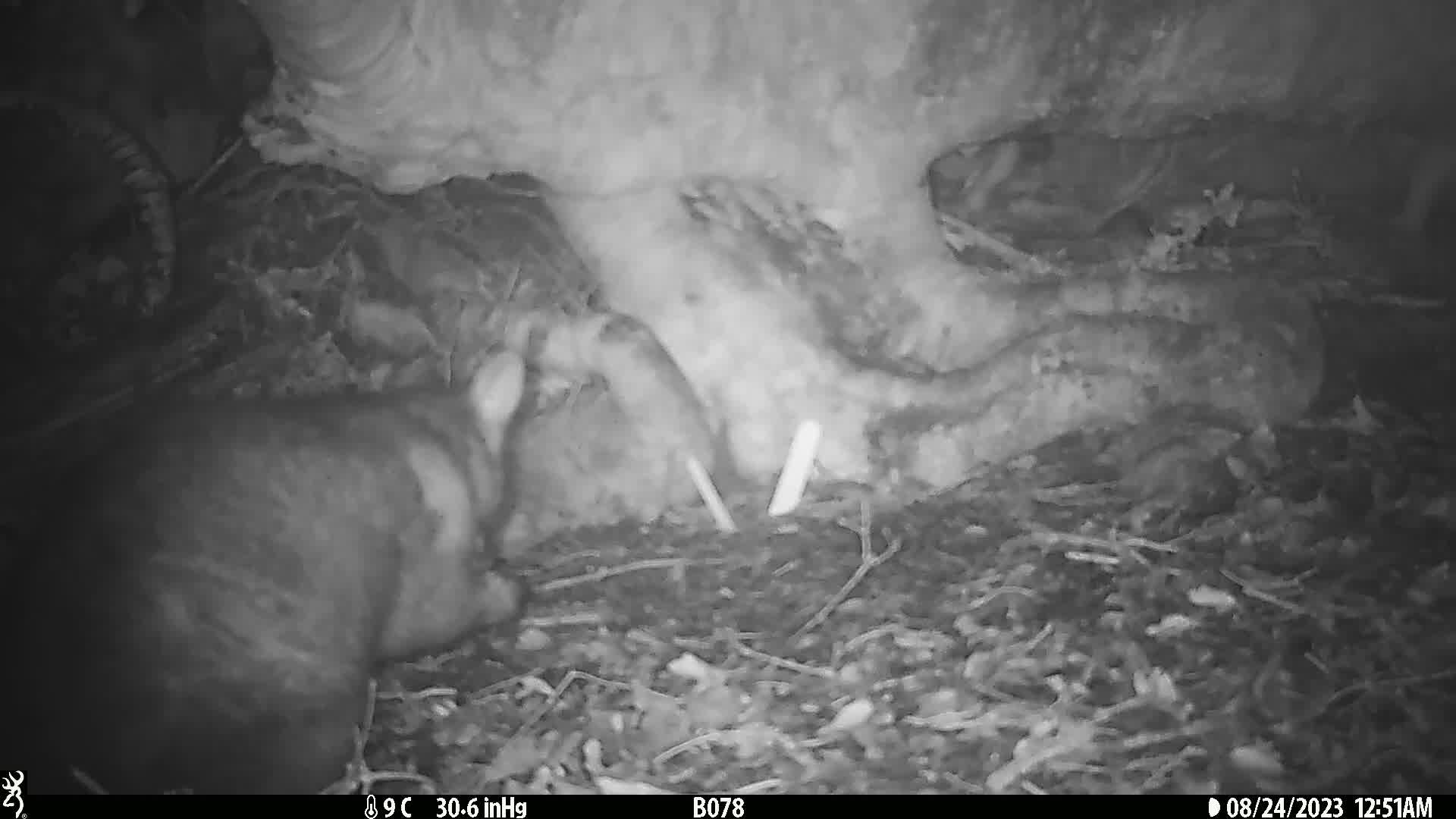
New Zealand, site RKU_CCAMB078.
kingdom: Animalia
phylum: Chordata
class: Mammalia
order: Diprotodontia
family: Phalangeridae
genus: Trichosurus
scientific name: Trichosurus vulpecula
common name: common brushtail possum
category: possum